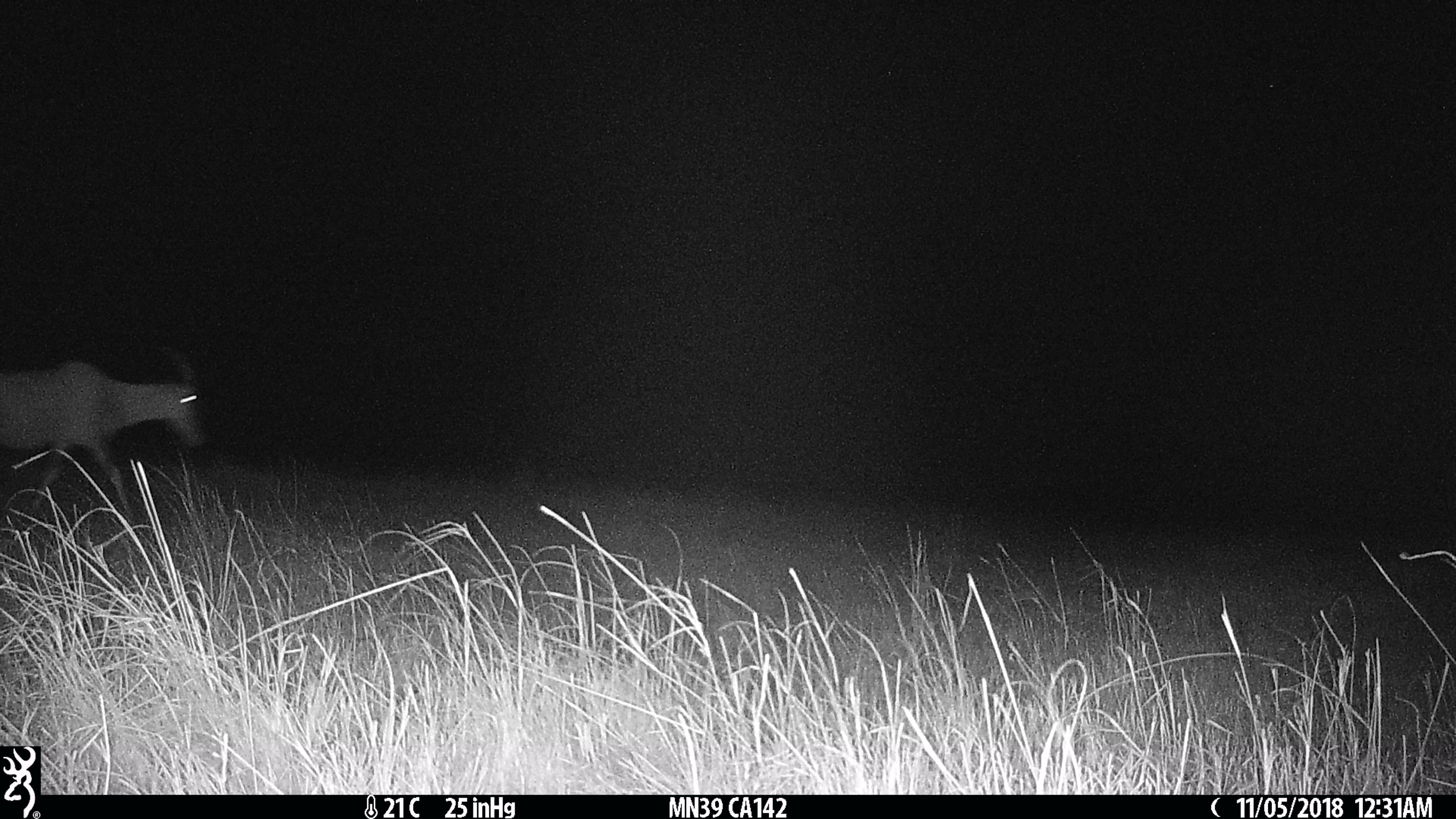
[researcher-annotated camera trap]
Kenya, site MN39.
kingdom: Animalia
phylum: Chordata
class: Mammalia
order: Artiodactyla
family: Bovidae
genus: Damaliscus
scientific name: Damaliscus lunatus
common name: topi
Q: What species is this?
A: Topi (Damaliscus lunatus).